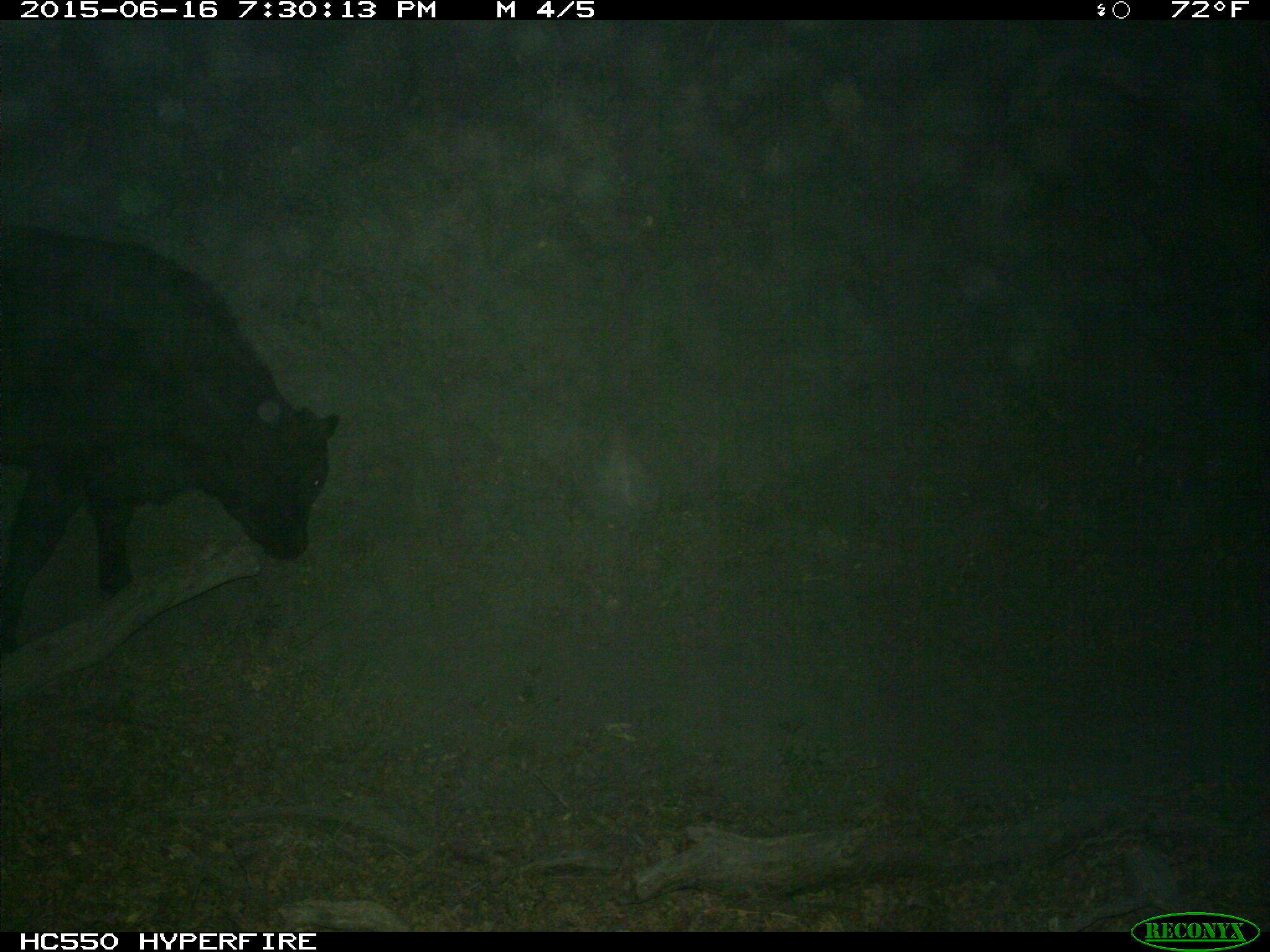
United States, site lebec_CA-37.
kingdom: Animalia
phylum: Chordata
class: Mammalia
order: Artiodactyla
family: Bovidae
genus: Bos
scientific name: Bos taurus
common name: domestic cow